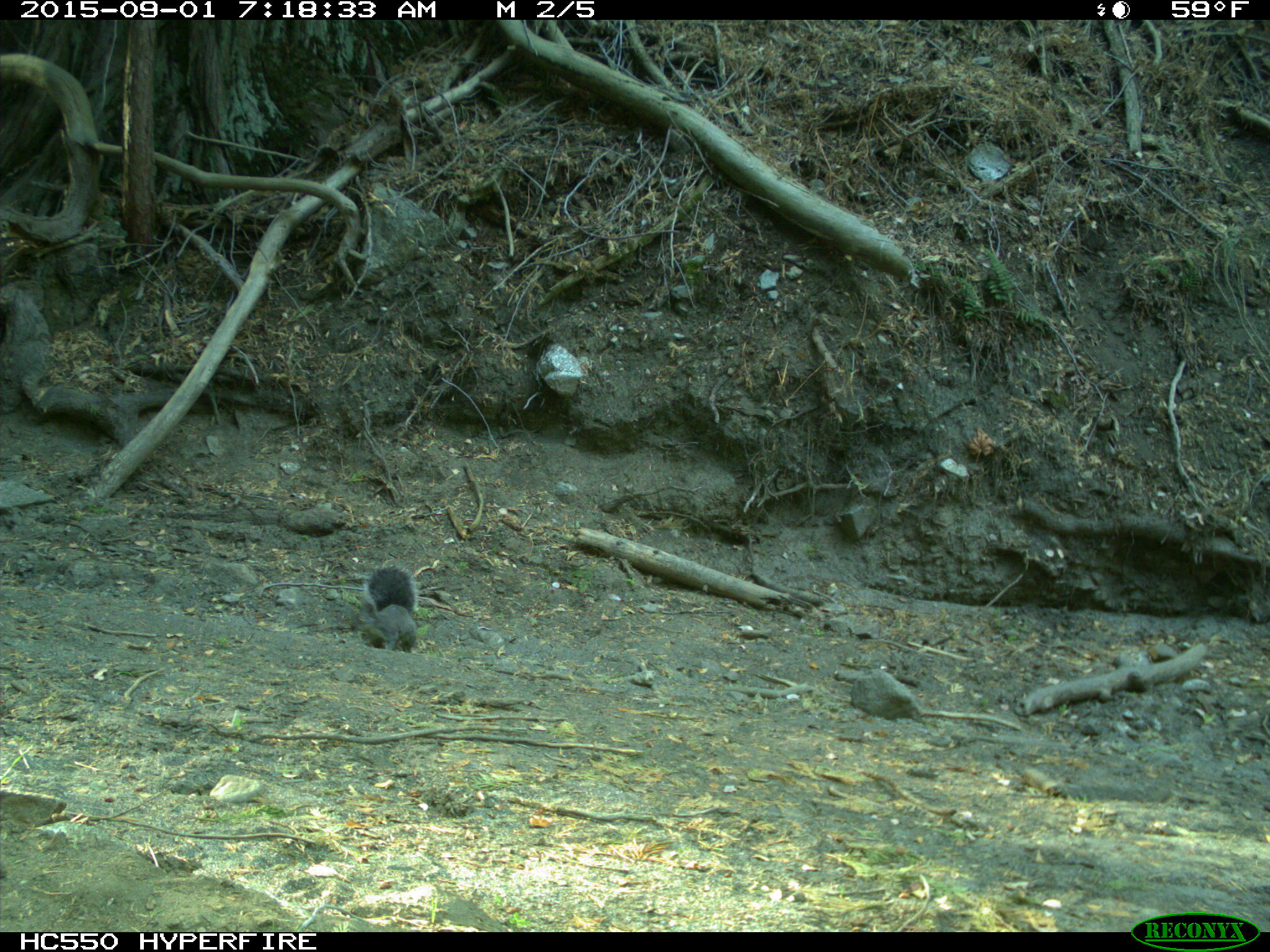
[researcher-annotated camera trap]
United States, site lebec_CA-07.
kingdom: Animalia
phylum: Chordata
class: Mammalia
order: Rodentia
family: Sciuridae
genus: Sciurus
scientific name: Sciurus carolinensis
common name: eastern gray squirrel